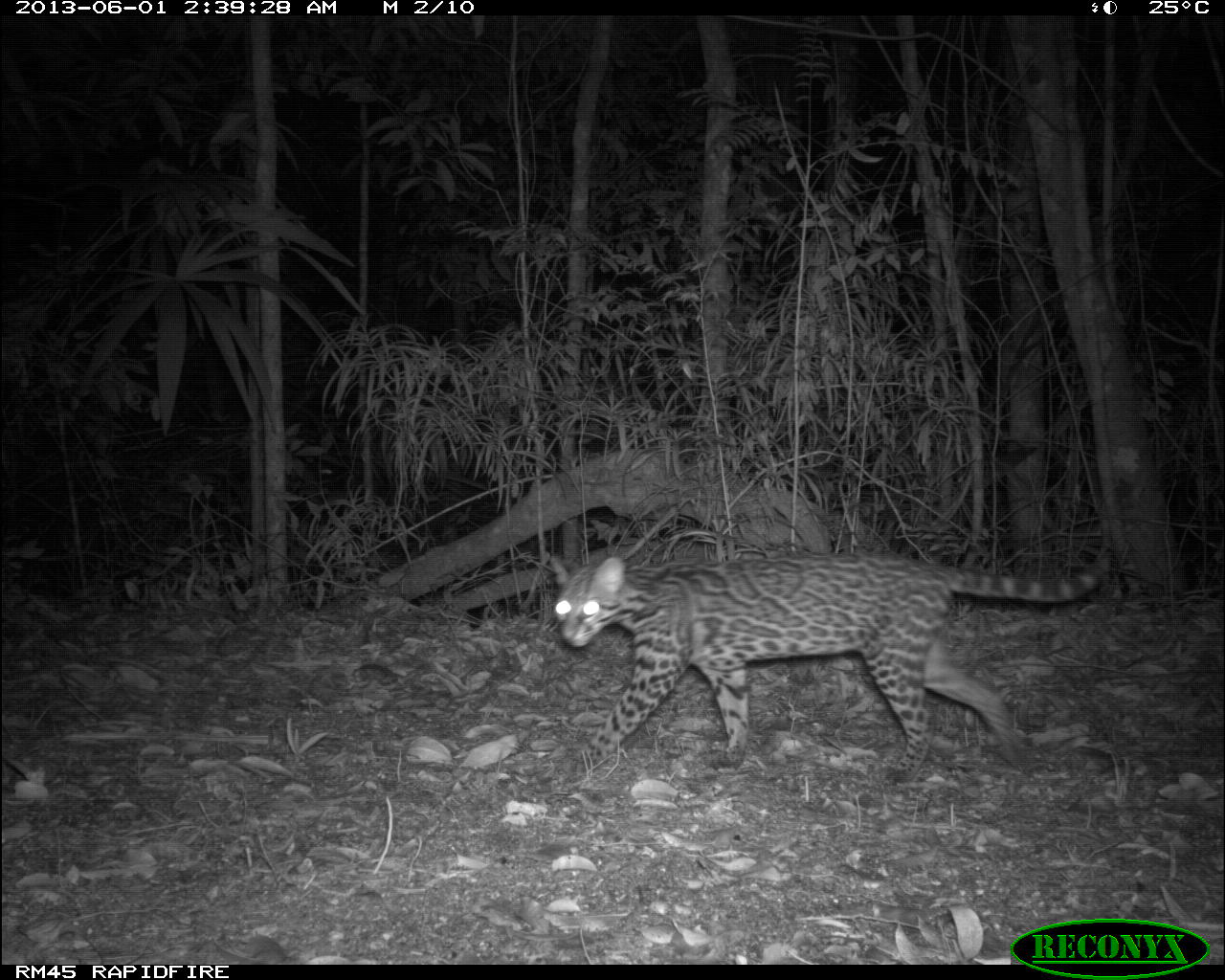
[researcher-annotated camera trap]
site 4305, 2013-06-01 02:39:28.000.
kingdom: Animalia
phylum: Chordata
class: Mammalia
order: Carnivora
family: Felidae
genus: Leopardus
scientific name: Leopardus pardalis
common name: ocelot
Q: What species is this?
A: Leopardus pardalis (ocelot).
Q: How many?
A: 1.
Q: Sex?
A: Female.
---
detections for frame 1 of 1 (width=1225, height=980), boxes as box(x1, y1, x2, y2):
leopardus pardalis: box(547, 549, 1112, 780)